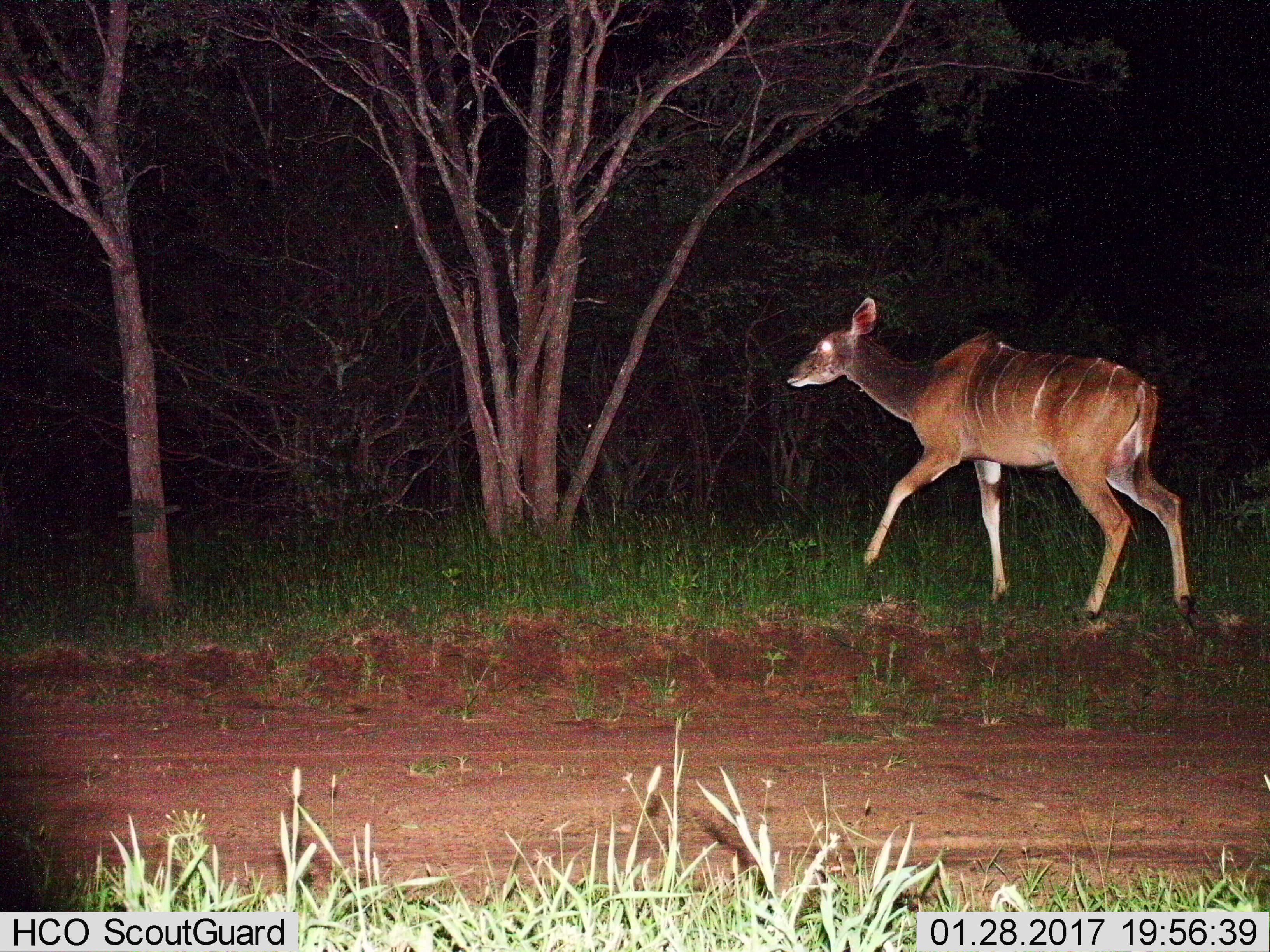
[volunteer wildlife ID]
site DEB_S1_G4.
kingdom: Animalia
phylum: Chordata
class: Mammalia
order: Artiodactyla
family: Bovidae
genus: Tragelaphus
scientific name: Tragelaphus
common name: kudu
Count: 1.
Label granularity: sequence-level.